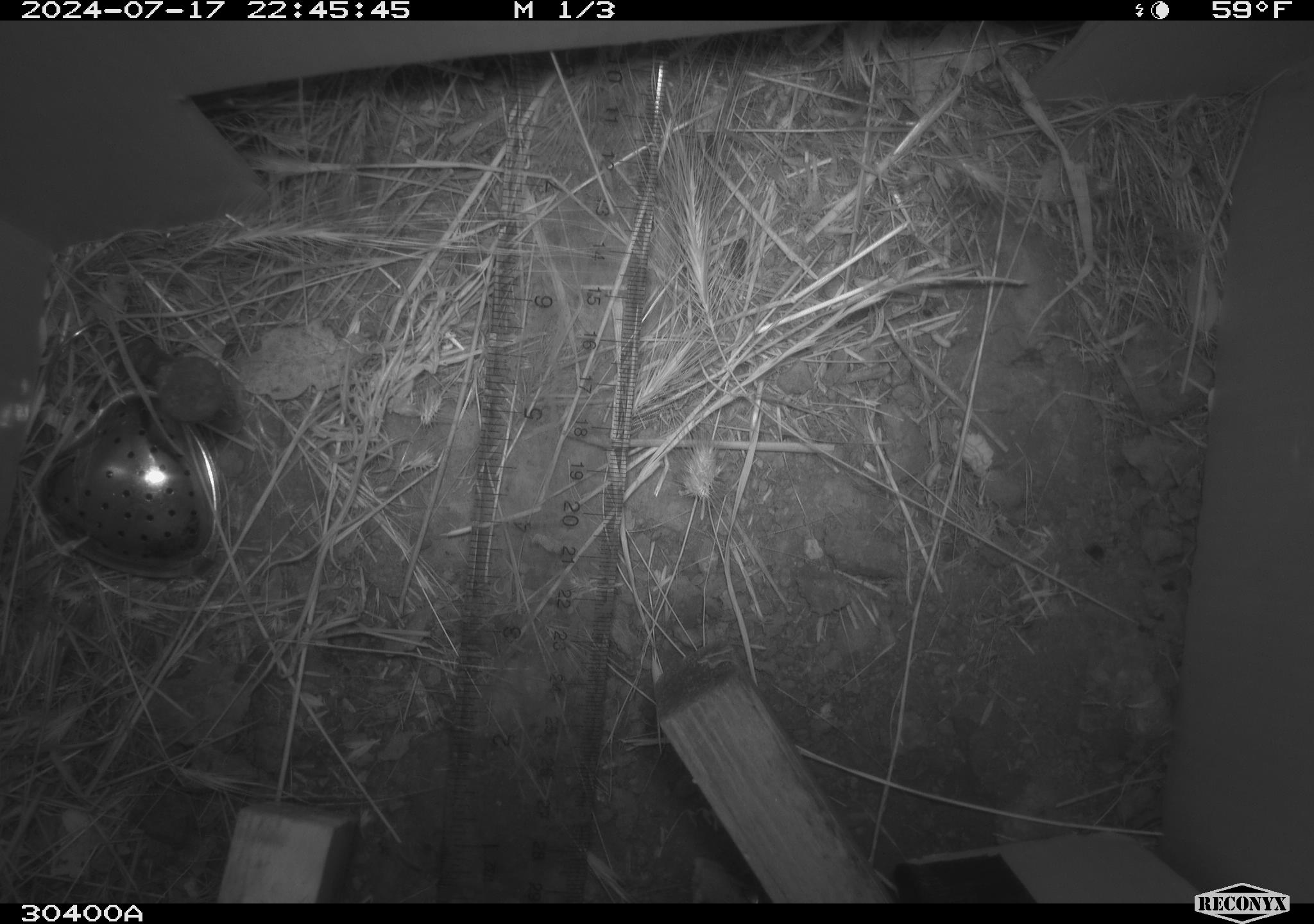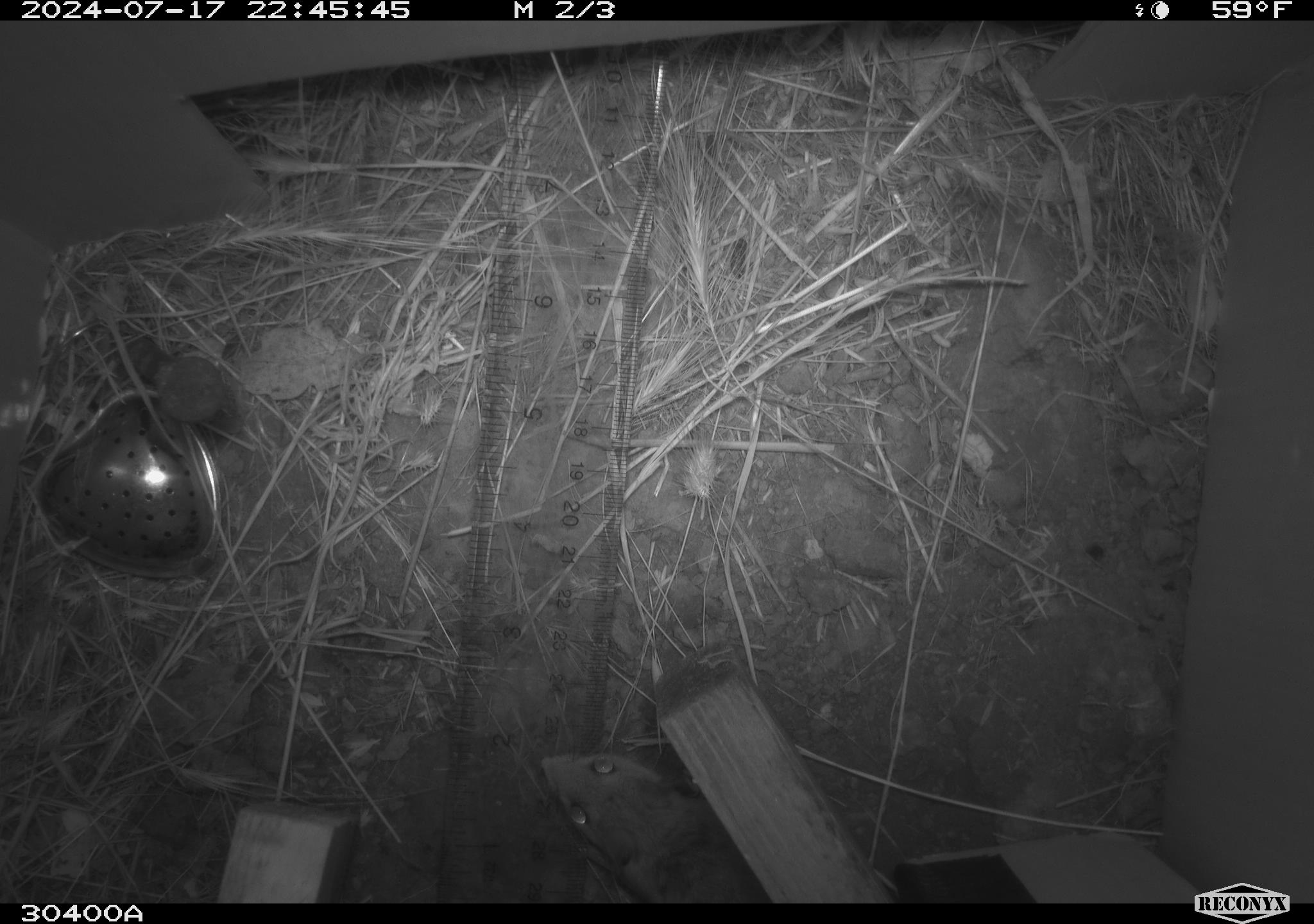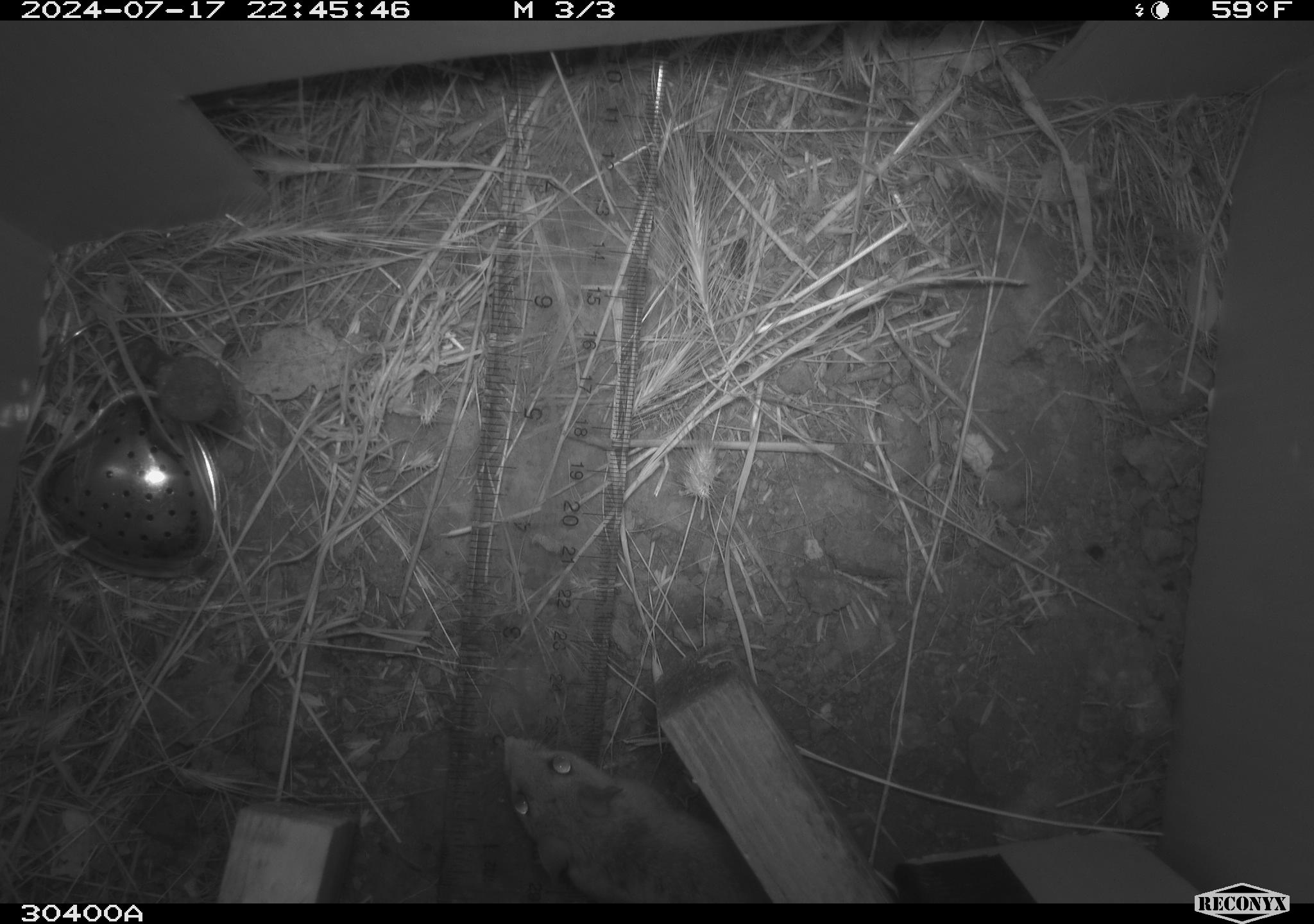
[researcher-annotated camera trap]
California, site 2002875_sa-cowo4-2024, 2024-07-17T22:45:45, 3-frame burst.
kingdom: Animalia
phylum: Chordata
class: Mammalia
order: Rodentia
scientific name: Rodentia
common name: rodent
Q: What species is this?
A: Rodent (Rodentia).